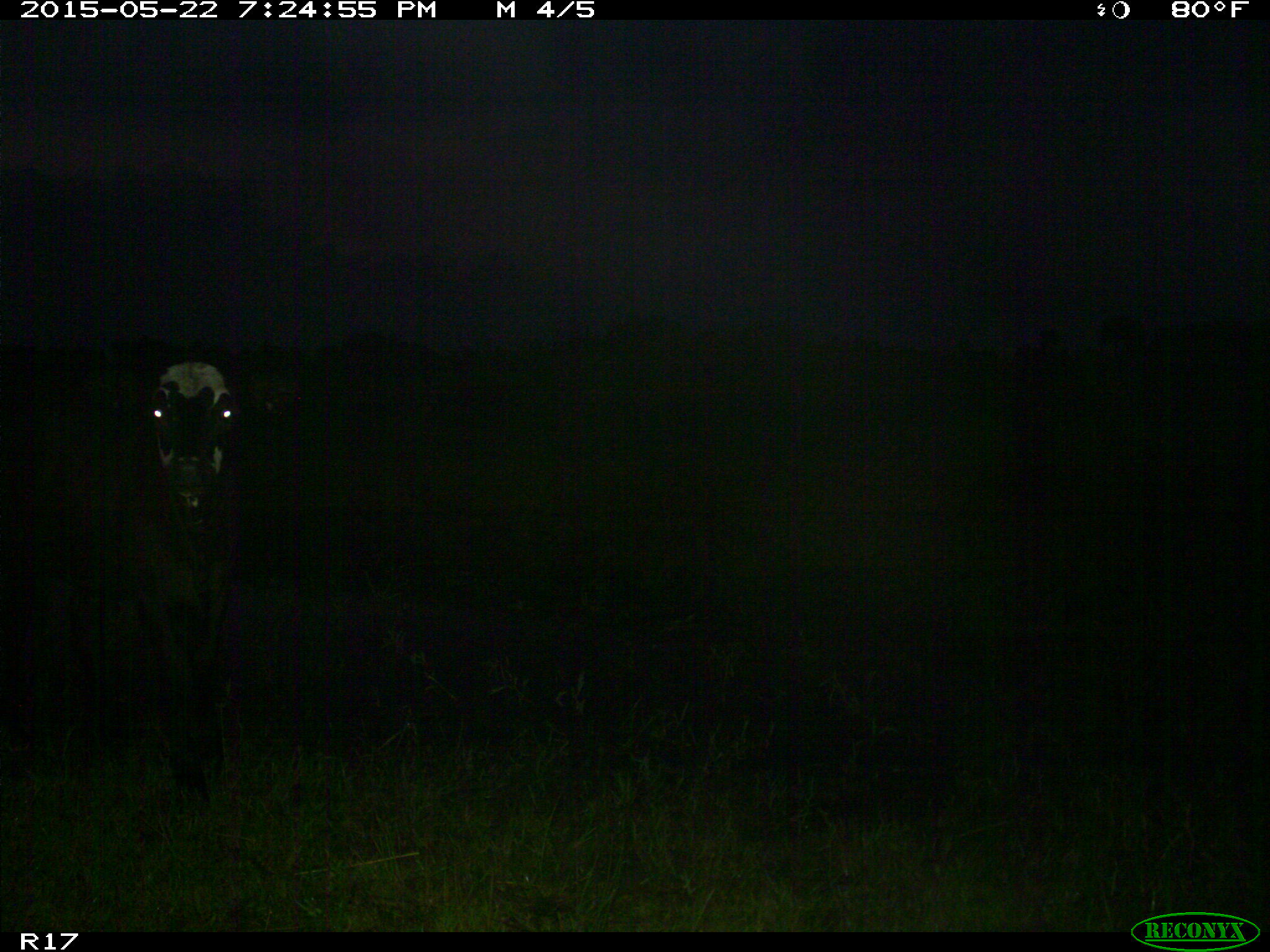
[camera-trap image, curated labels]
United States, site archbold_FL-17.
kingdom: Animalia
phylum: Chordata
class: Mammalia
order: Artiodactyla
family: Bovidae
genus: Bos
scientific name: Bos taurus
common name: domestic cow